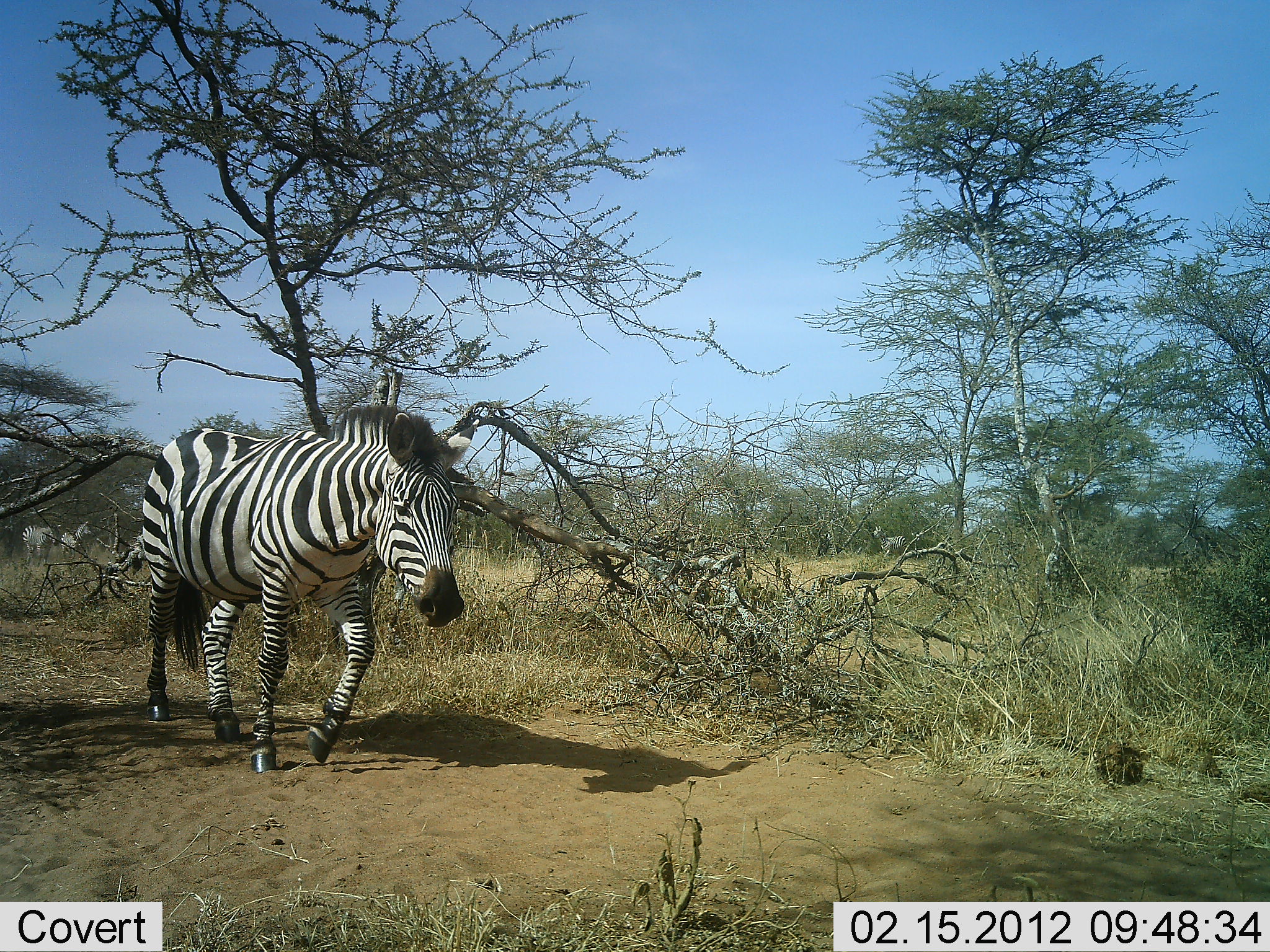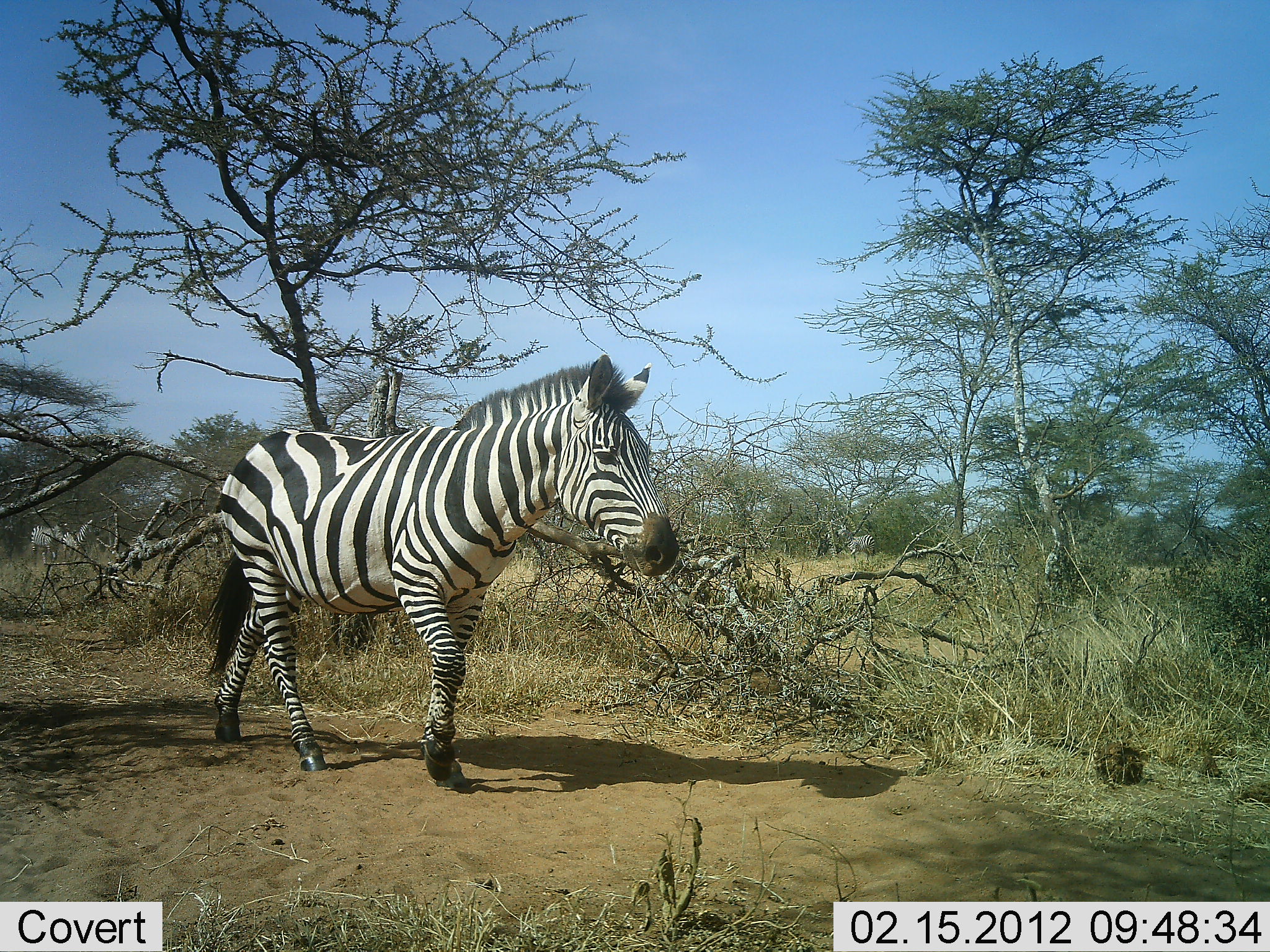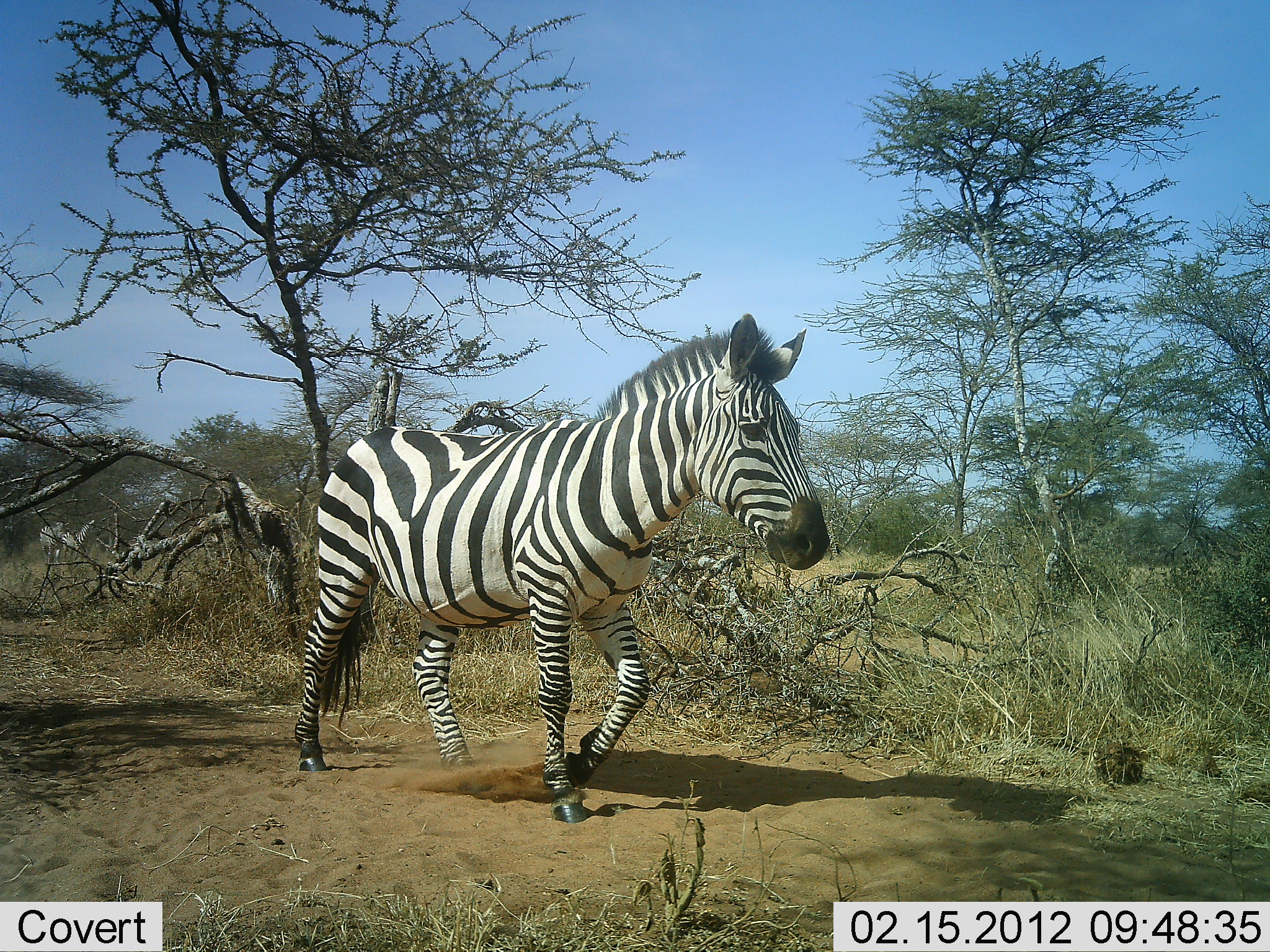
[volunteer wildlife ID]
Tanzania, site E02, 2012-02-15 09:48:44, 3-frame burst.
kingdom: Animalia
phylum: Chordata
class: Mammalia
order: Perissodactyla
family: Equidae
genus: Equus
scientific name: Equus quagga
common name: plains zebra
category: zebra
Zebra (plains zebra) (Equus quagga), count 4. Behavior (volunteer vote fractions): standing 16%, resting 0%, moving 100%, interacting 0%. Young present (vote fraction): 0%. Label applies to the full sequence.